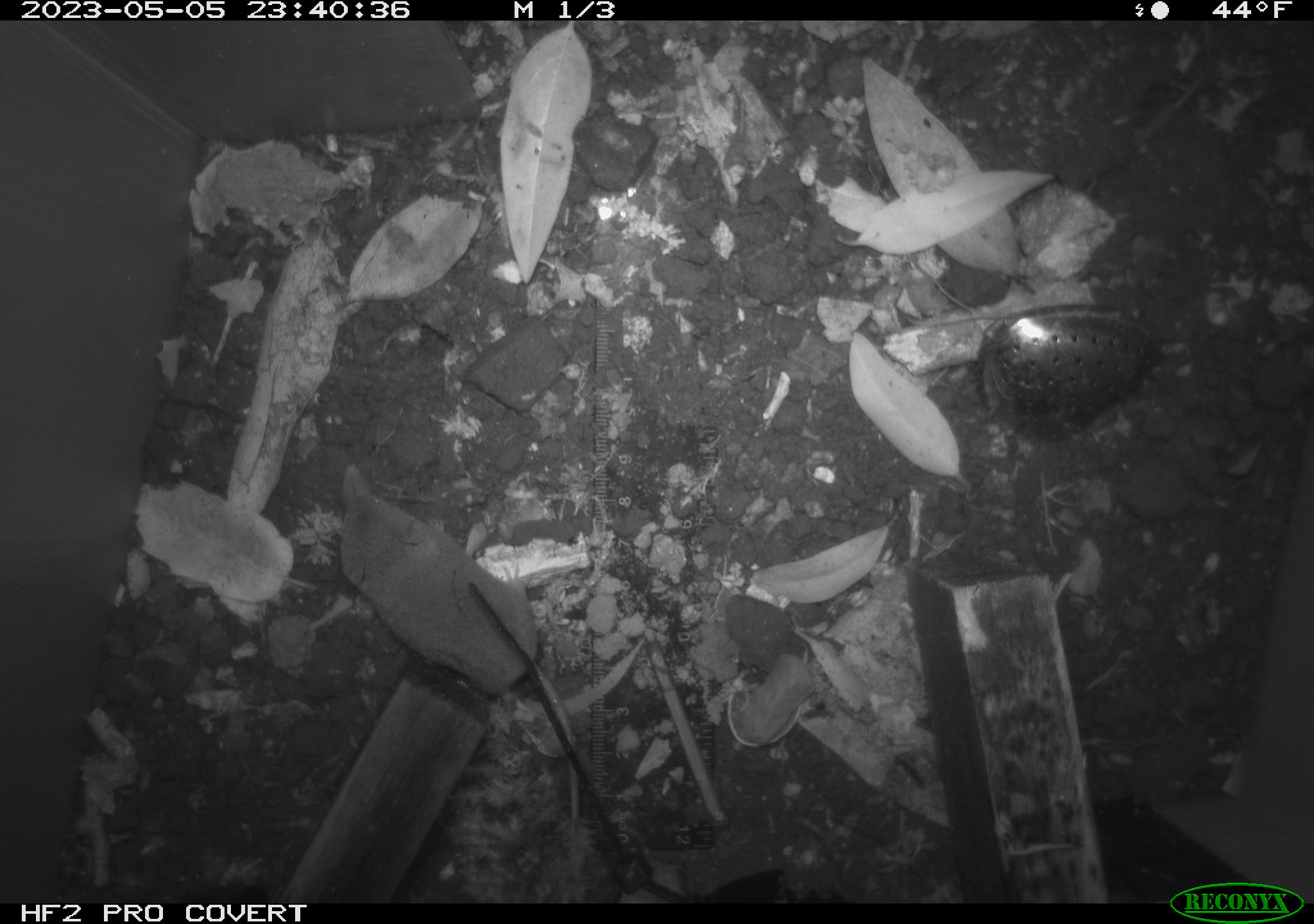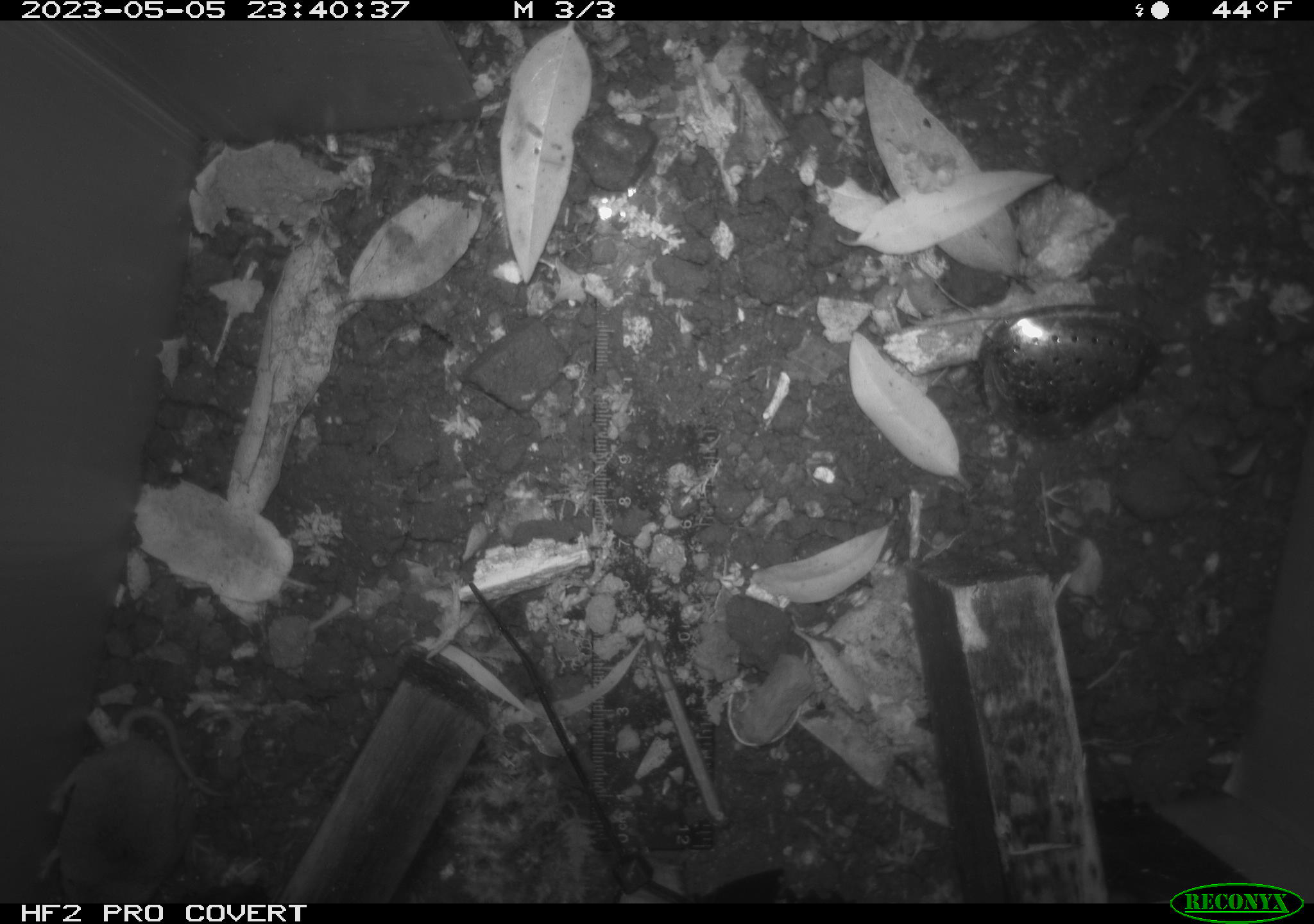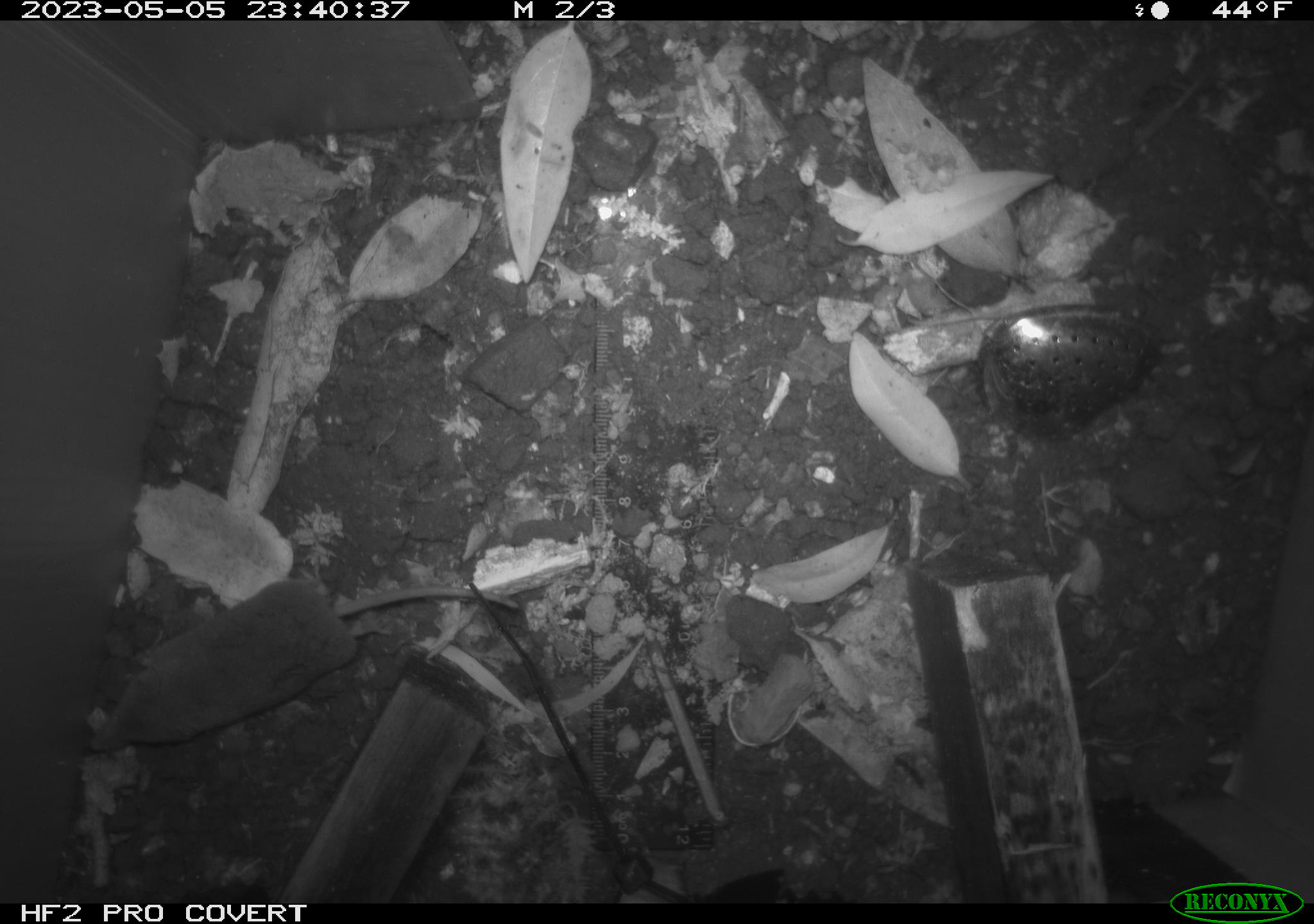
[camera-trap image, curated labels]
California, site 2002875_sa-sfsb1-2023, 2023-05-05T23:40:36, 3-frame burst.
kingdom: Animalia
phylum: Chordata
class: Mammalia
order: Eulipotyphla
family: Soricidae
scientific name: Soricidae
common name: shrews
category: soricidae family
Soricidae family (shrews) (Soricidae).